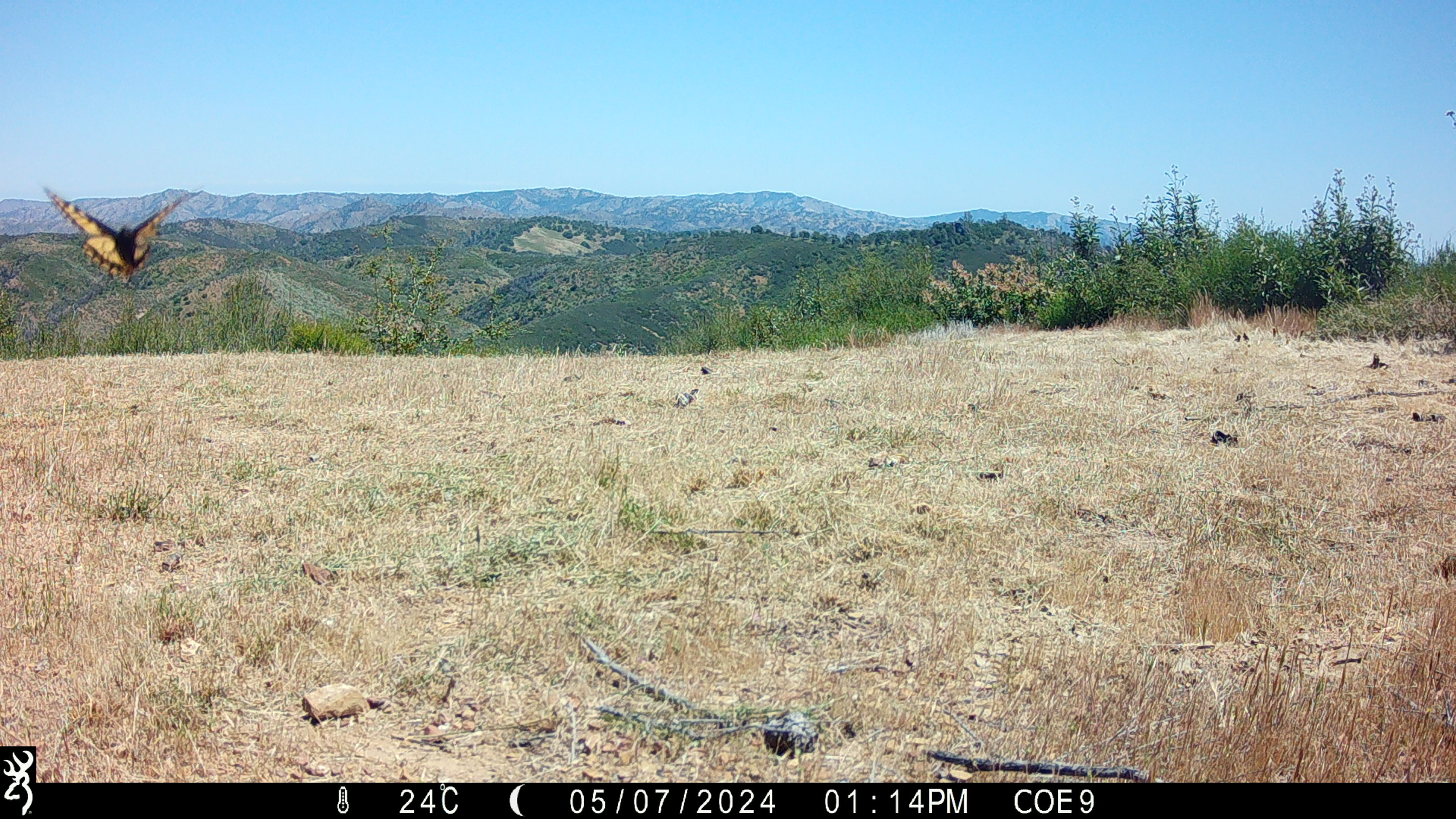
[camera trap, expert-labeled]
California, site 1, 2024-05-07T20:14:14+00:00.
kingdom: Animalia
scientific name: Animalia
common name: invertebrate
Invertebrate (Animalia).